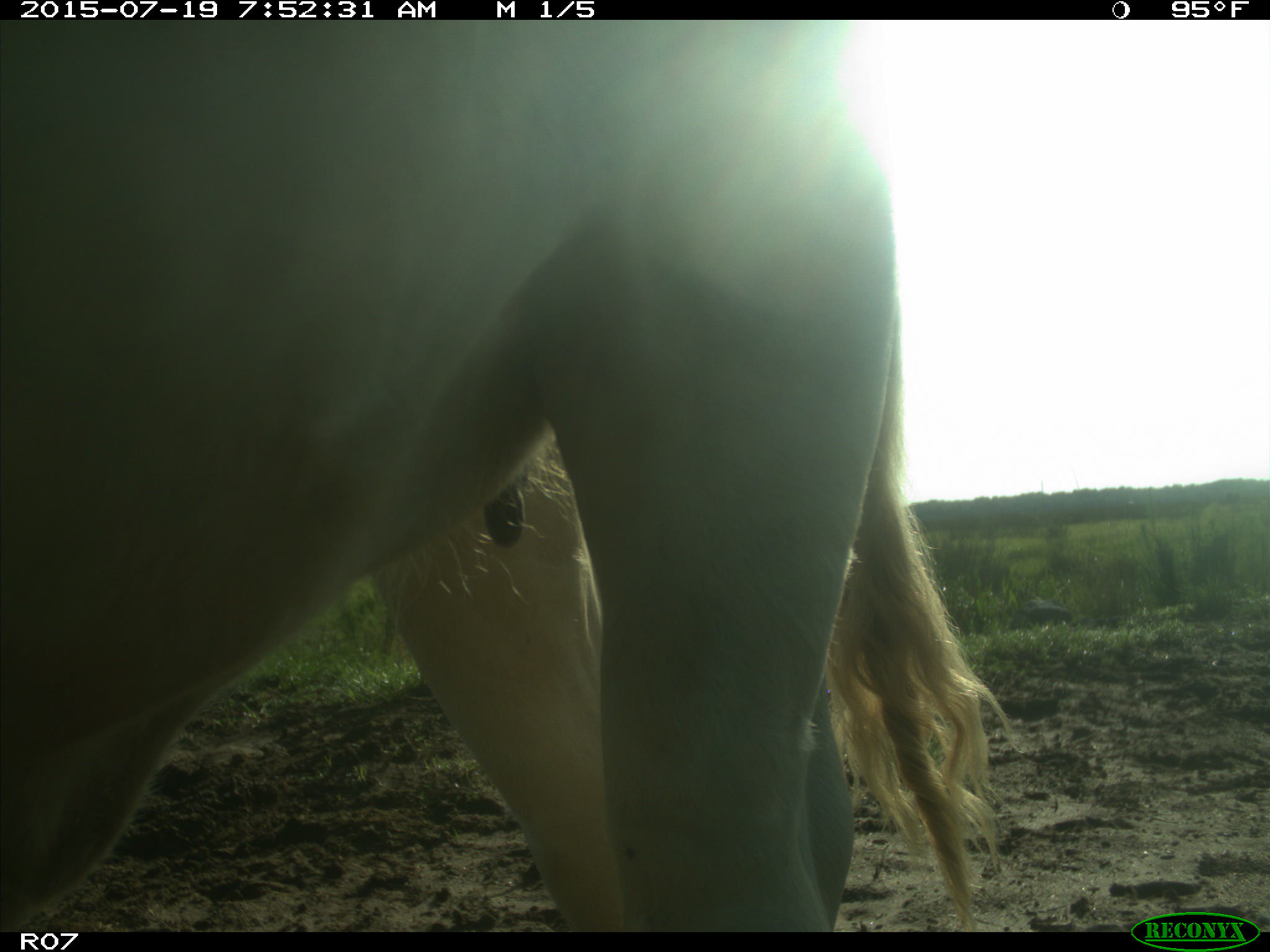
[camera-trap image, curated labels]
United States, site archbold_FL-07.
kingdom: Animalia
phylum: Chordata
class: Mammalia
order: Artiodactyla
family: Bovidae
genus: Bos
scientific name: Bos taurus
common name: domestic cow